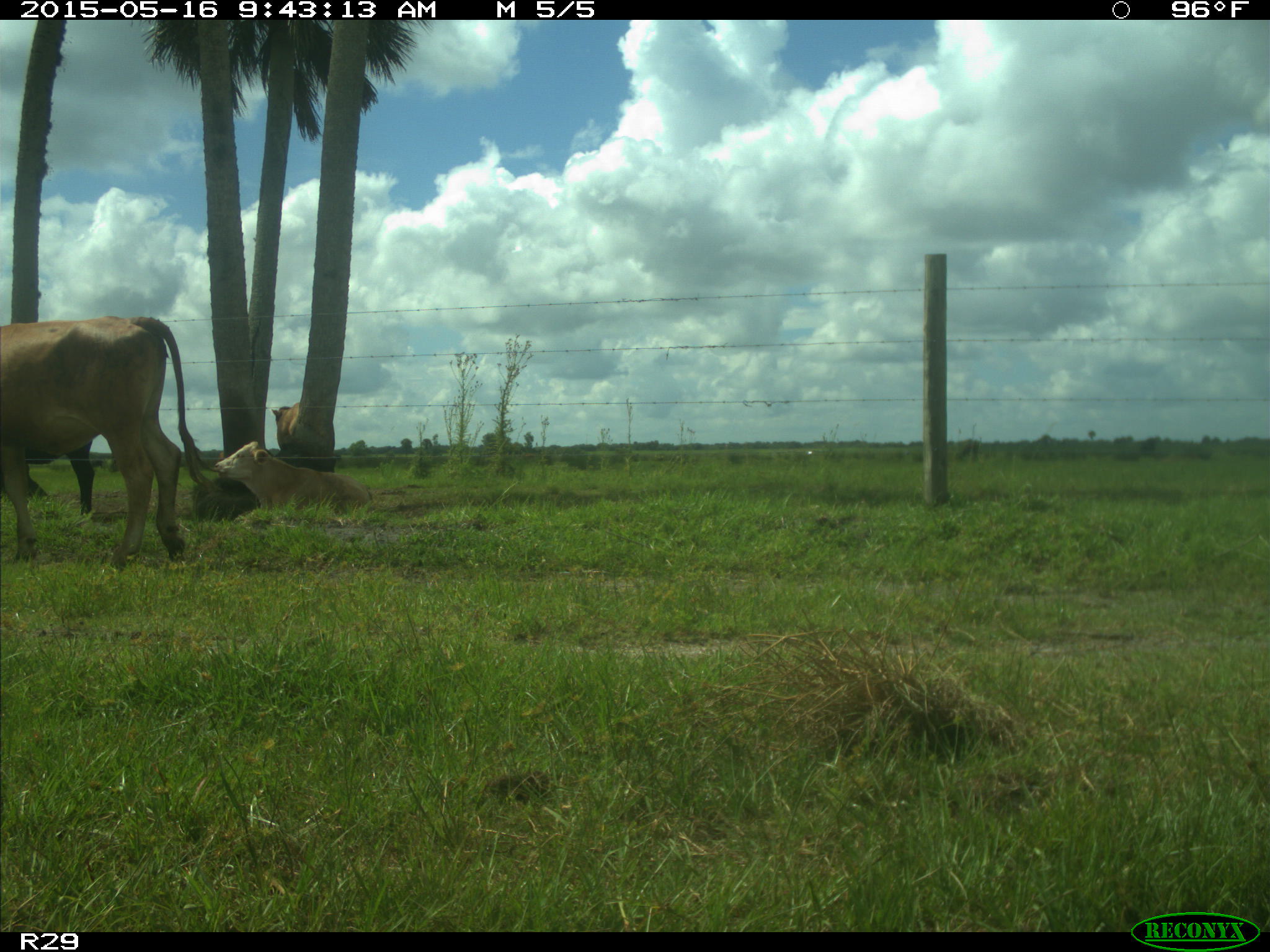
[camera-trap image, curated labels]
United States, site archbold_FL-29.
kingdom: Animalia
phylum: Chordata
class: Mammalia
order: Artiodactyla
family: Bovidae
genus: Bos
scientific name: Bos taurus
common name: domestic cow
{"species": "Bos taurus (domestic cow)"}